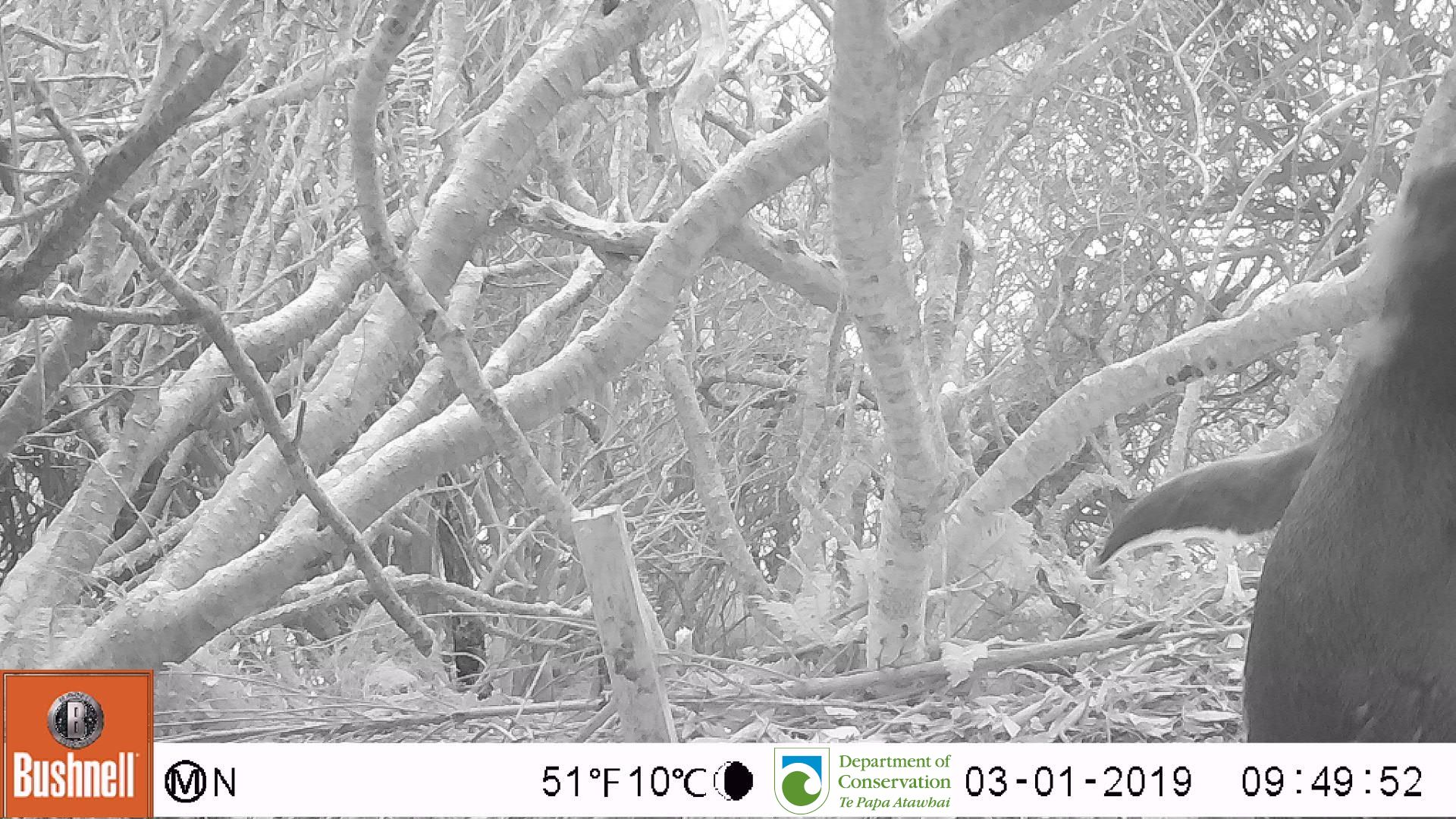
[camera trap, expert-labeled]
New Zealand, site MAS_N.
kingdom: Animalia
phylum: Chordata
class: Aves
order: Sphenisciformes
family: Spheniscidae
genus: Megadyptes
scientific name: Megadyptes antipodes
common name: yellow-eyed penguin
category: yellow eyed penguin